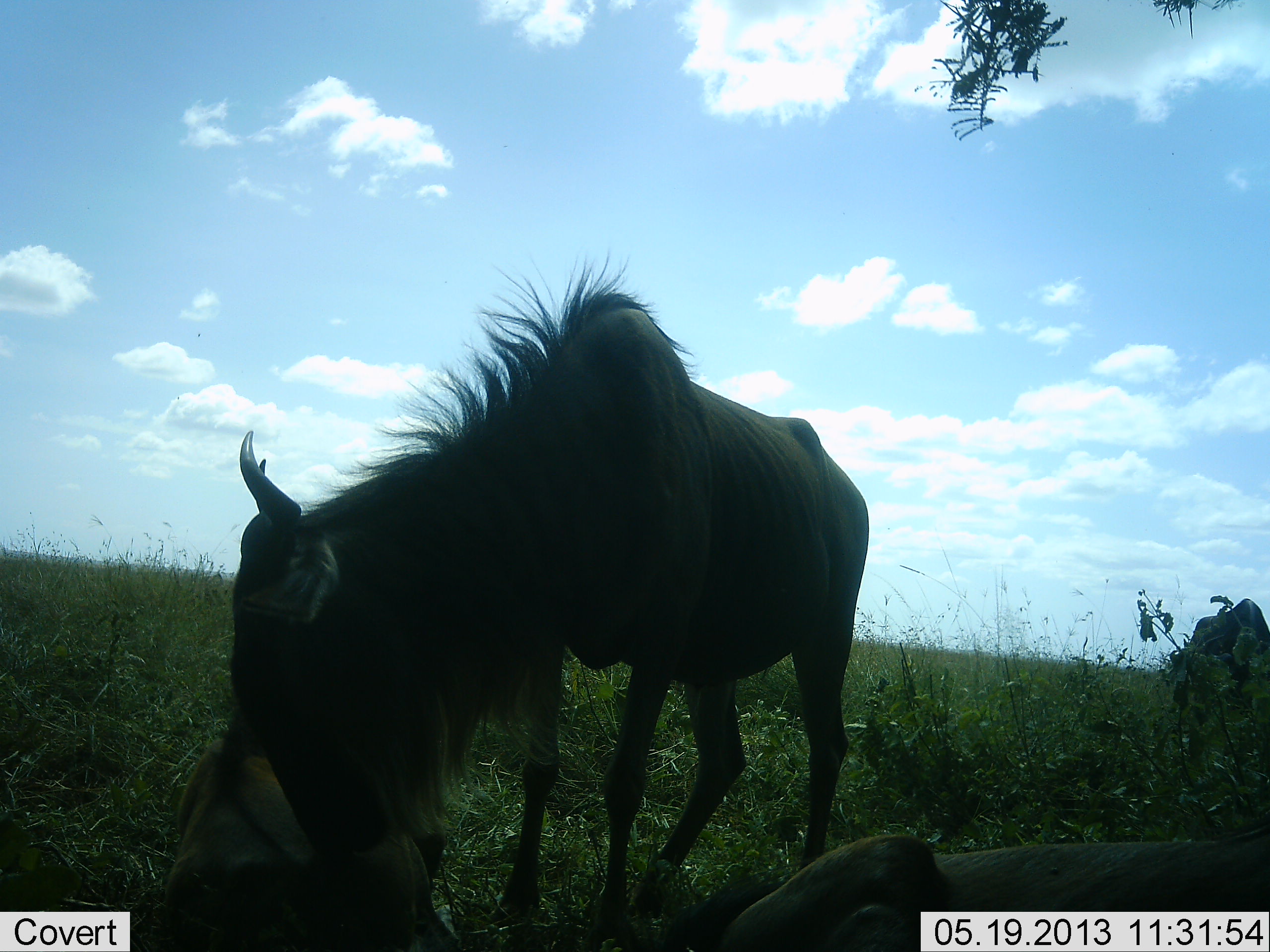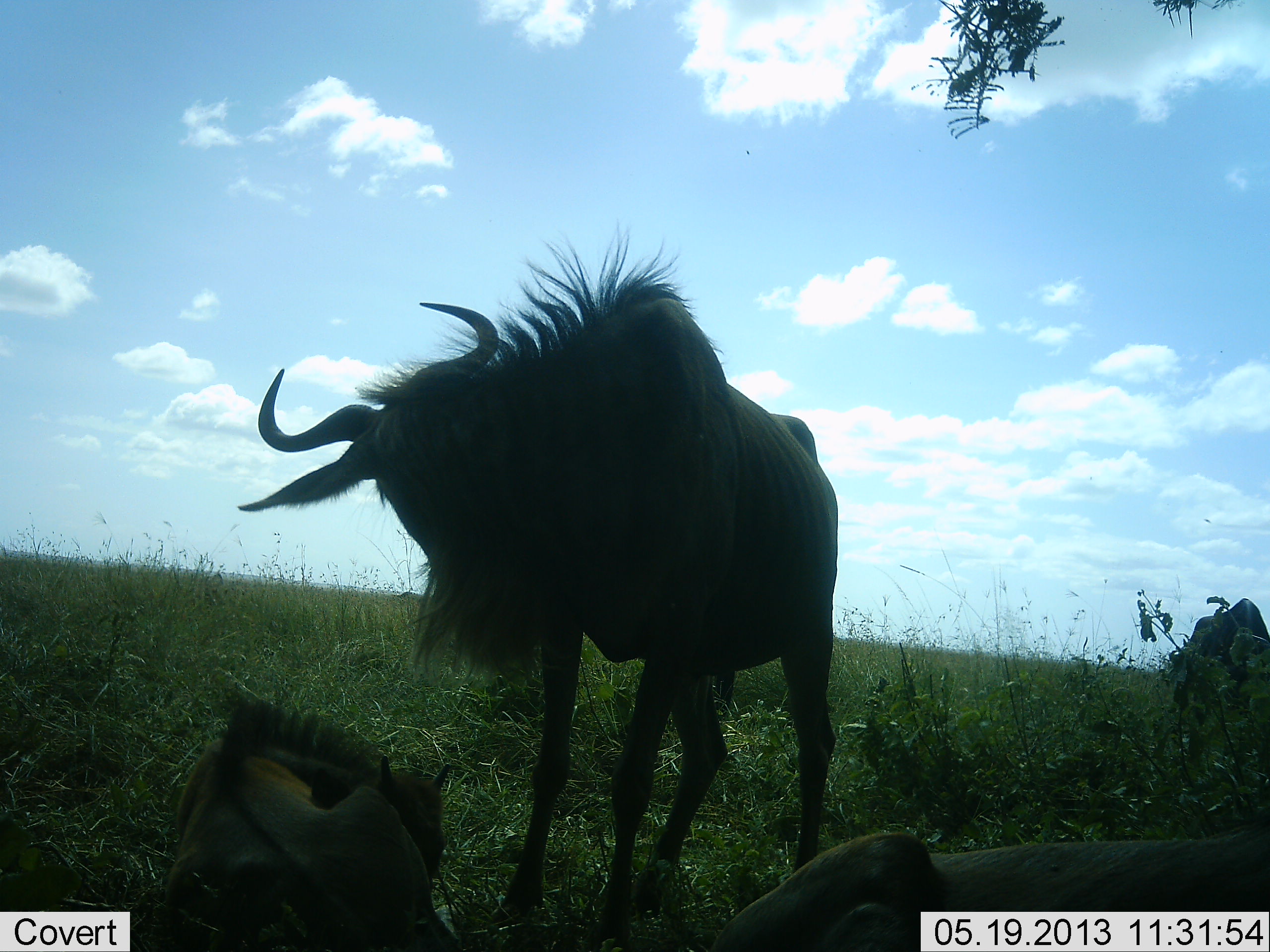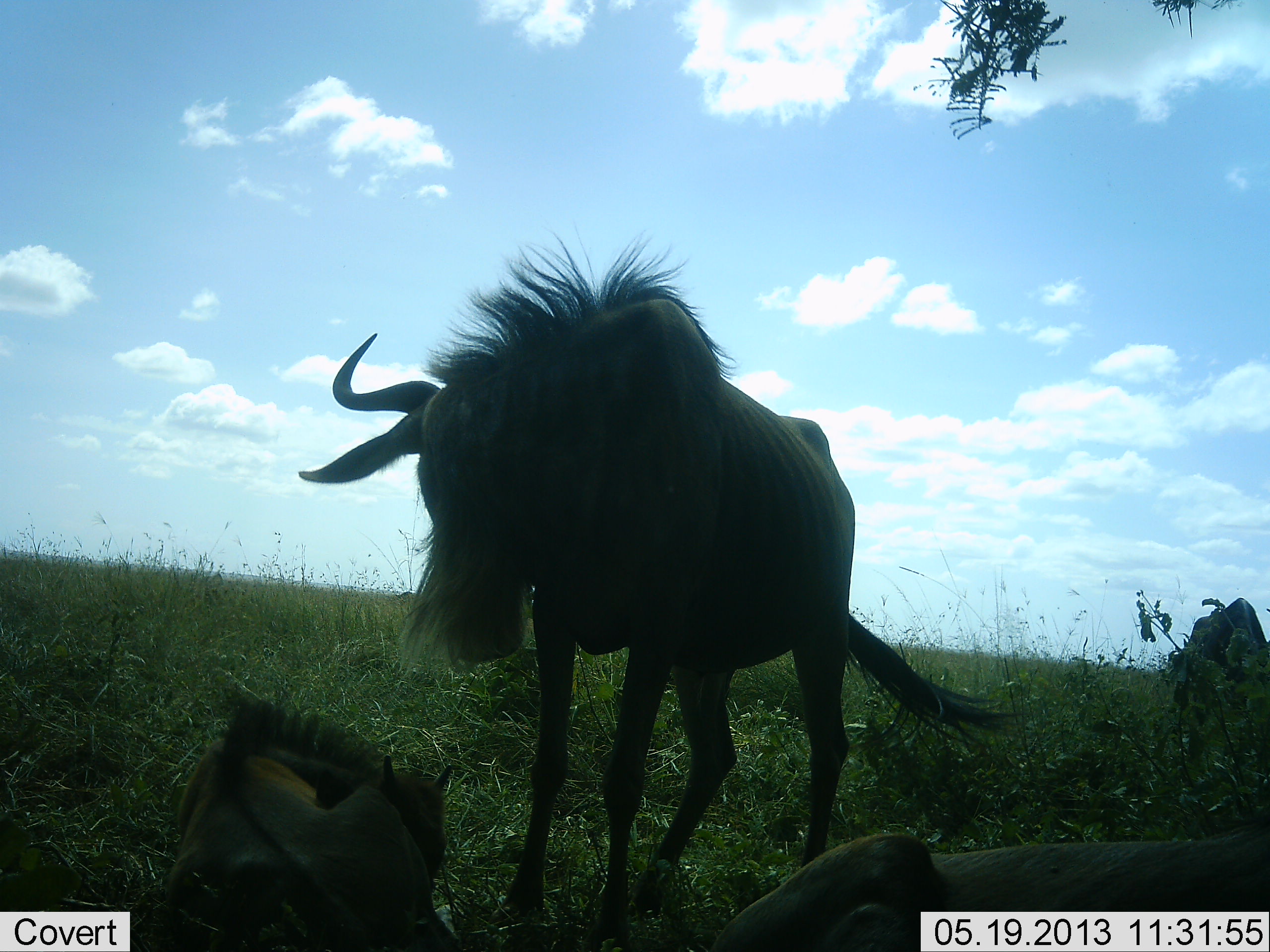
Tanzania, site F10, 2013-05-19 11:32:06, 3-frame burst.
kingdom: Animalia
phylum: Chordata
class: Mammalia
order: Artiodactyla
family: Bovidae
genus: Connochaetes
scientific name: Connochaetes taurinus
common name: blue wildebeest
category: wildebeest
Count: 4.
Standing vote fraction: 76%.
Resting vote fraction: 71%.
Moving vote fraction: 12%.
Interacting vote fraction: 29%.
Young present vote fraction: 53%.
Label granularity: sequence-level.